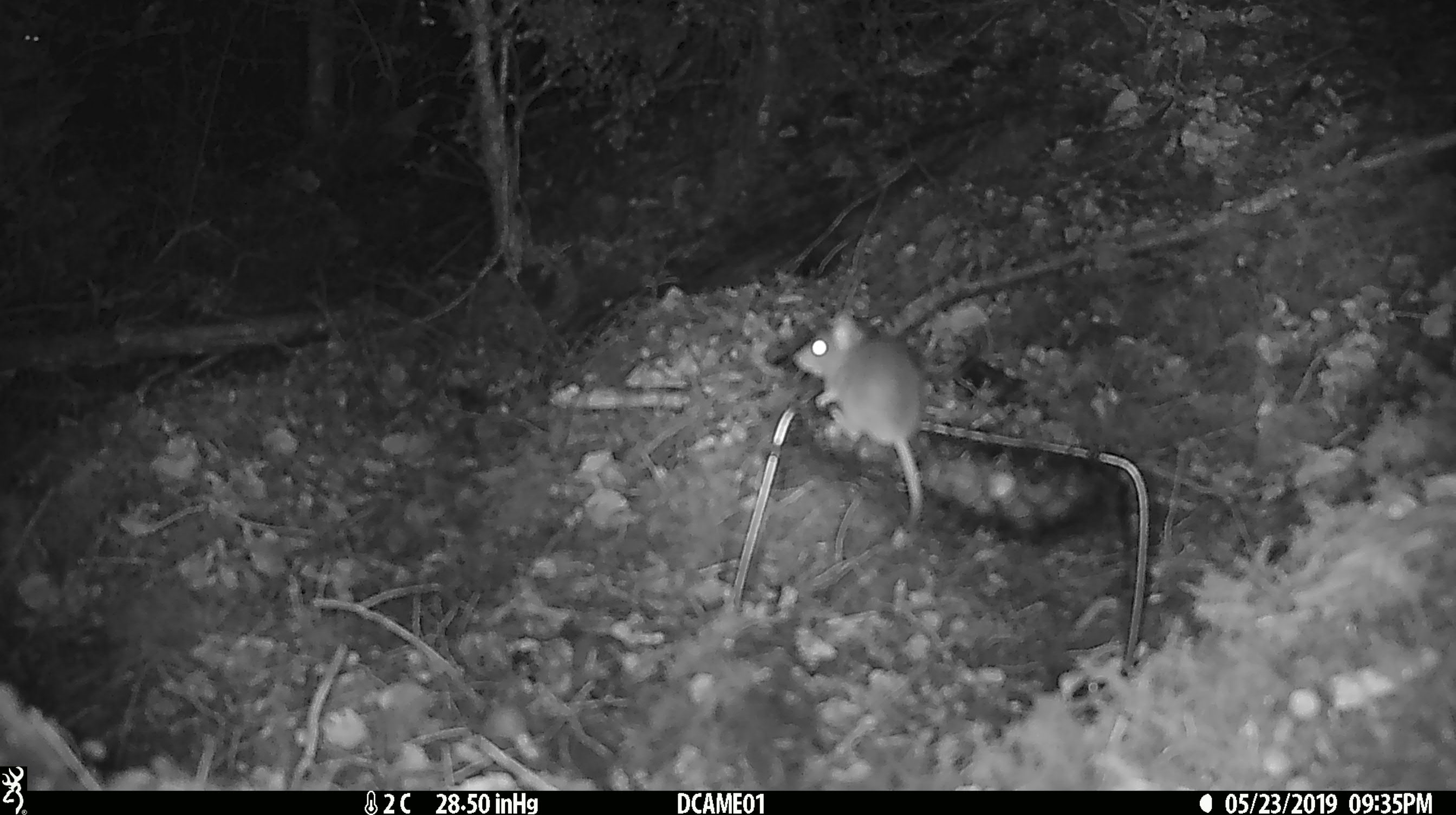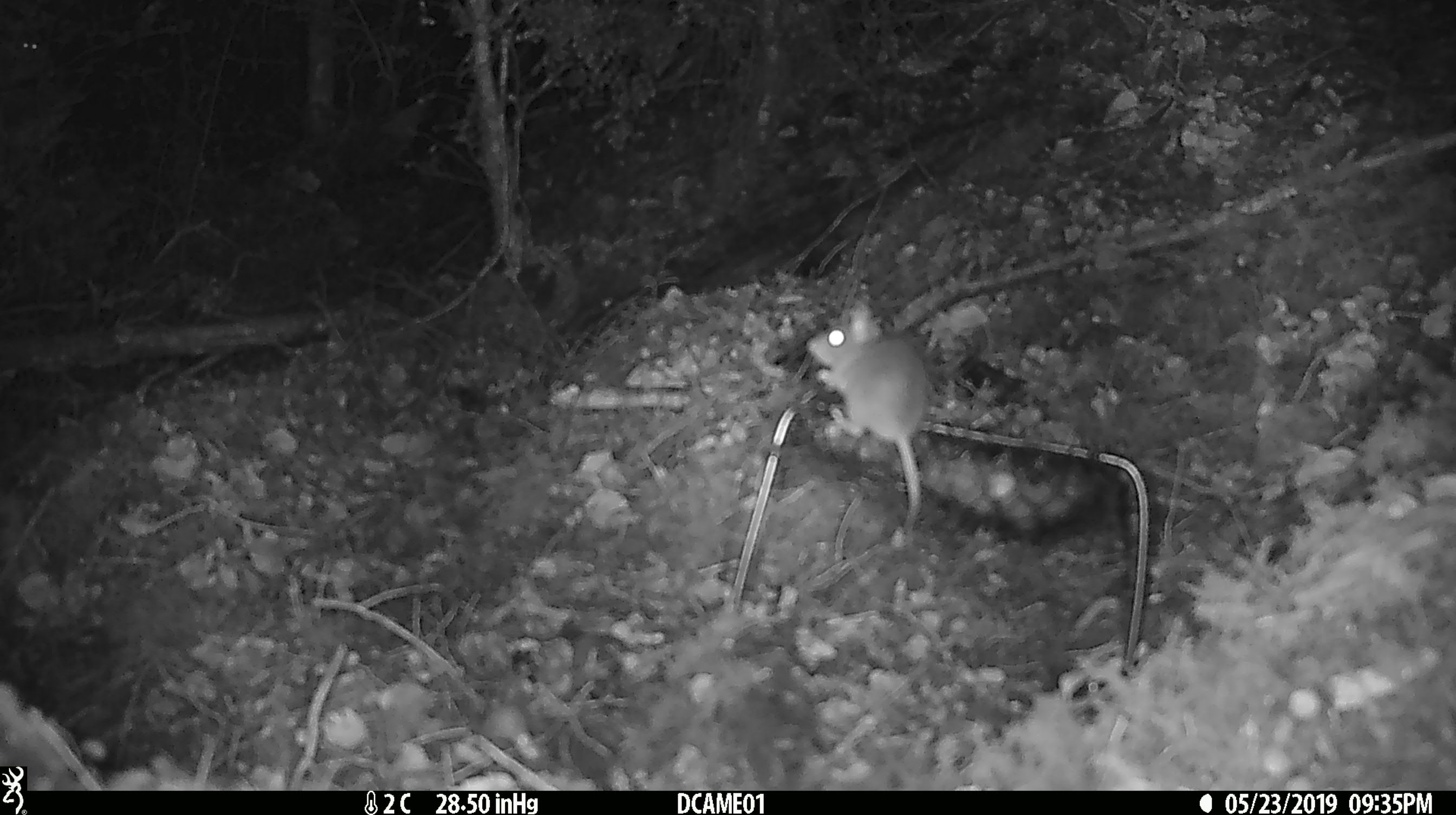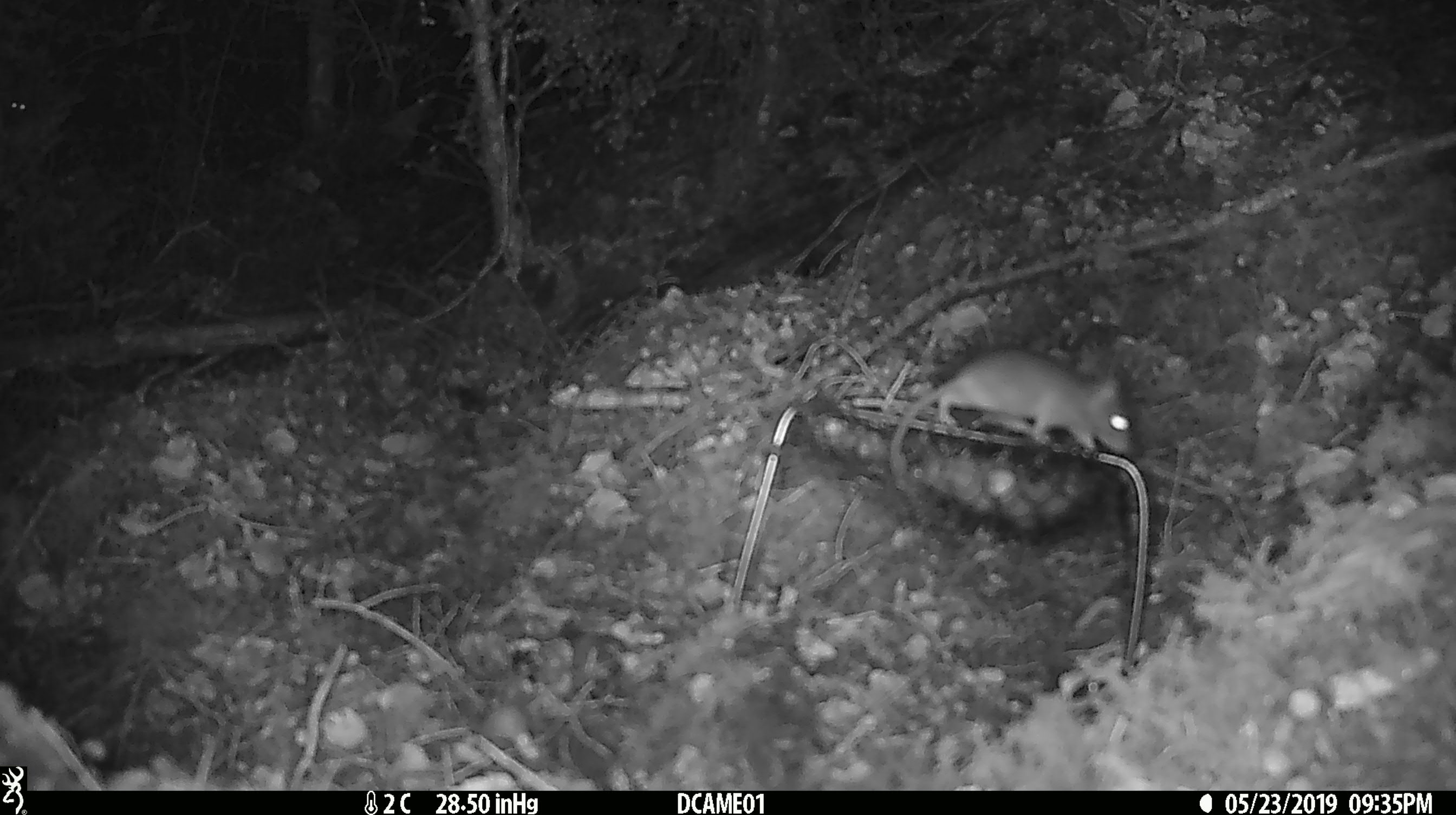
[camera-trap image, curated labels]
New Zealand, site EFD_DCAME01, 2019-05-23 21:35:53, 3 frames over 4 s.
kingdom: Animalia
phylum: Chordata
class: Mammalia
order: Rodentia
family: Muridae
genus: Mus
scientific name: Mus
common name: mouse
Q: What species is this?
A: Mouse (Mus).